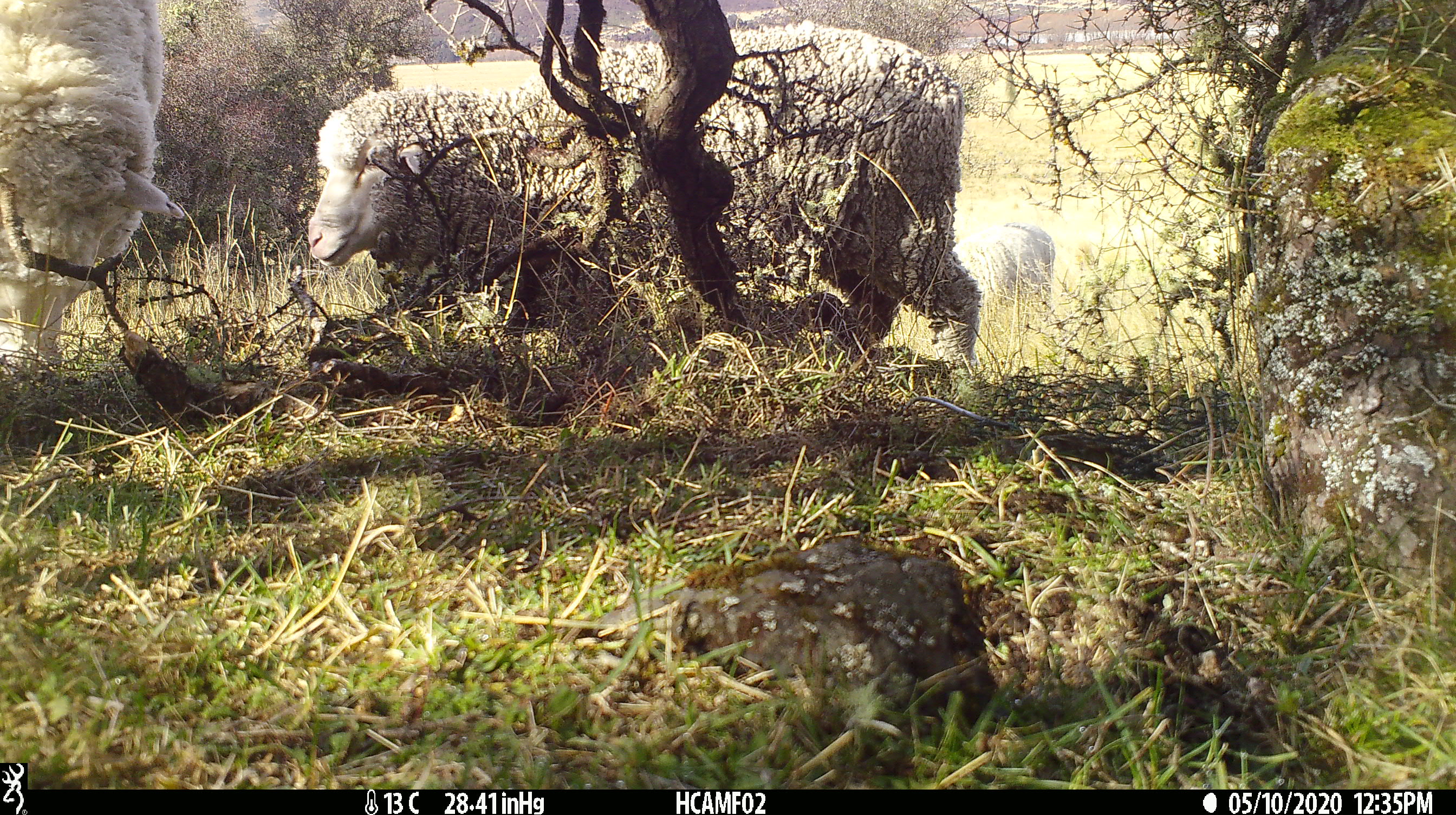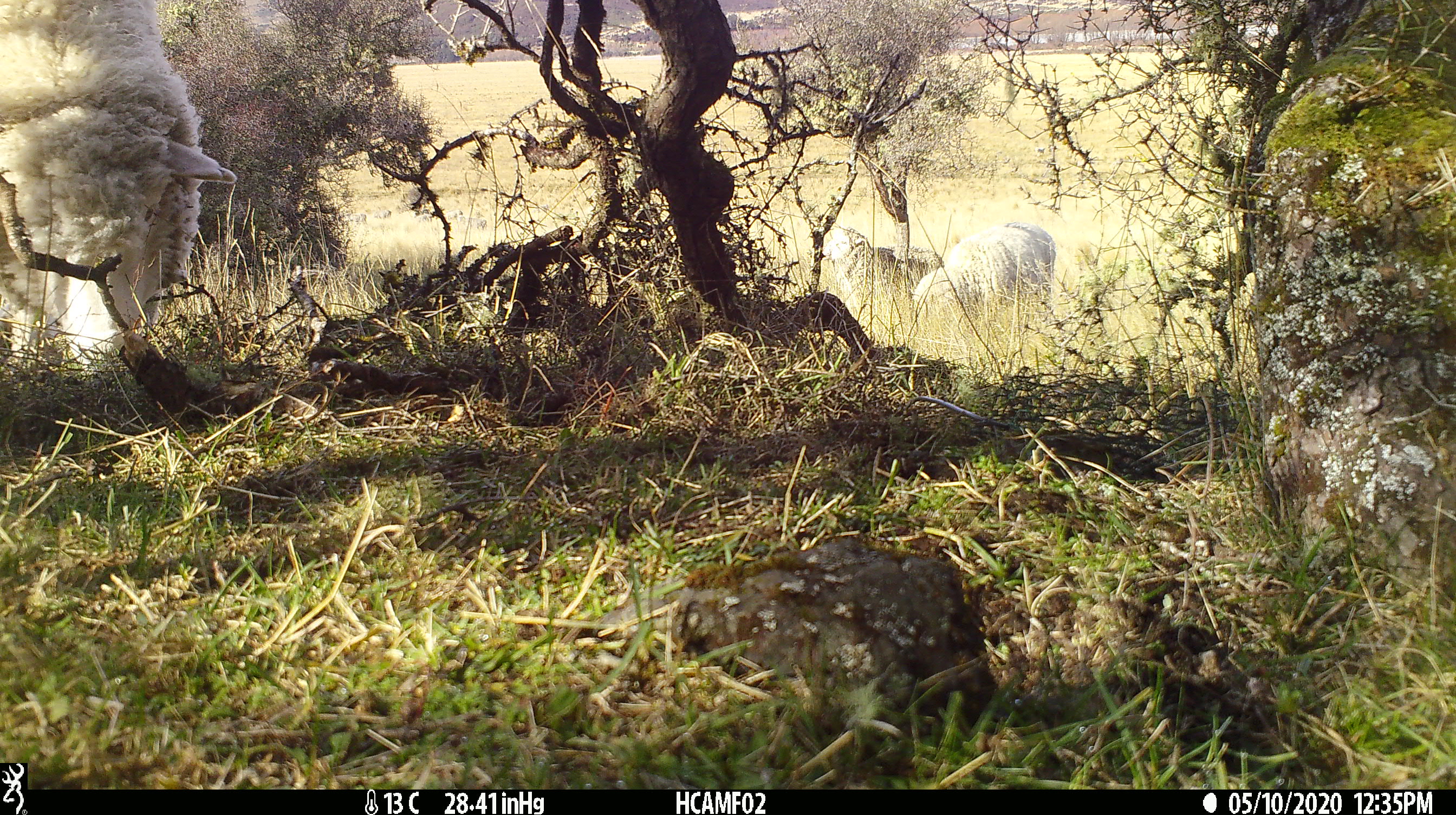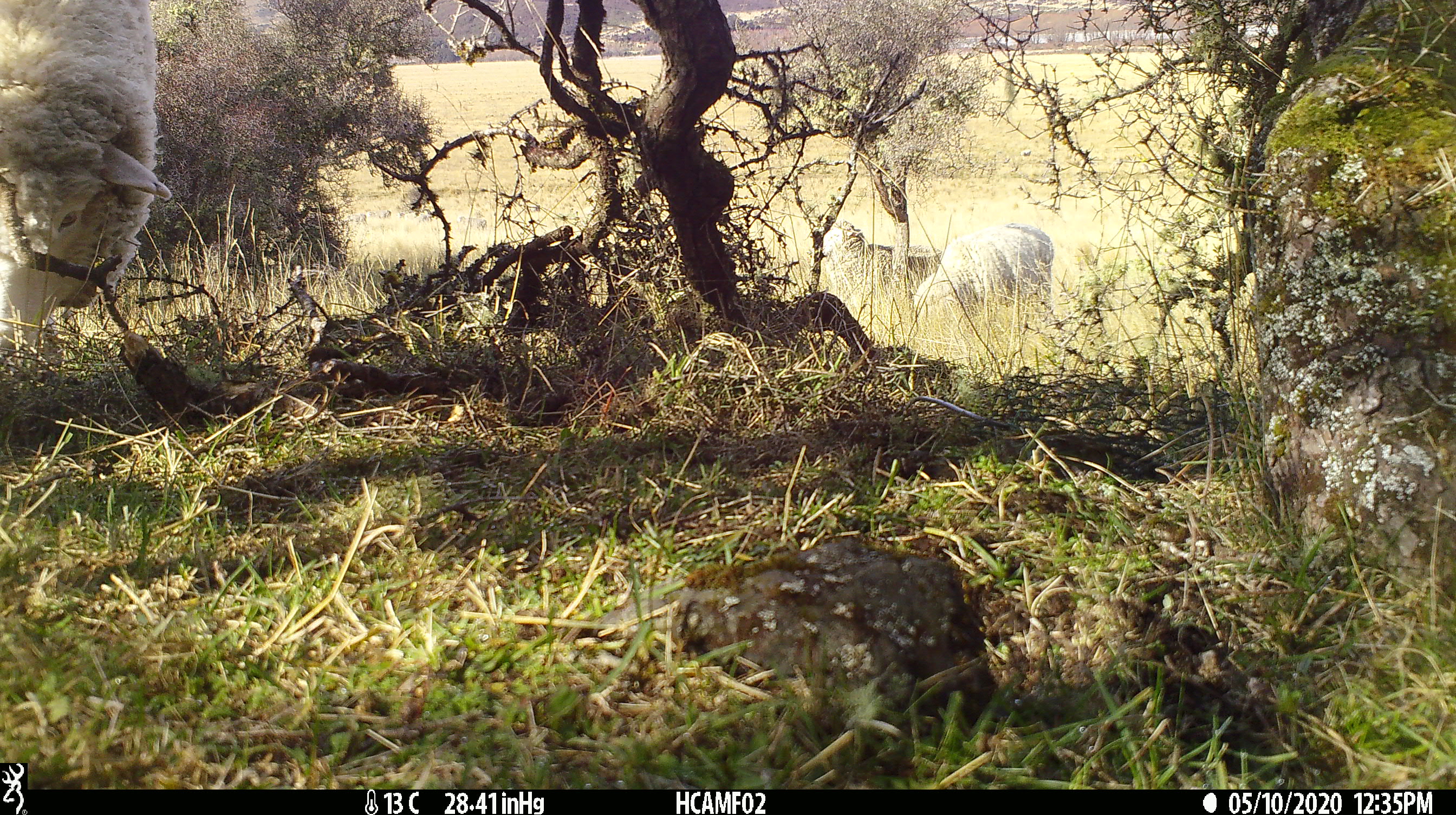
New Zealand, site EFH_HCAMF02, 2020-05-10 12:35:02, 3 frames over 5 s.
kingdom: Animalia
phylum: Chordata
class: Mammalia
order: Artiodactyla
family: Bovidae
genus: Ovis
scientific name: Ovis aries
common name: domestic sheep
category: sheep